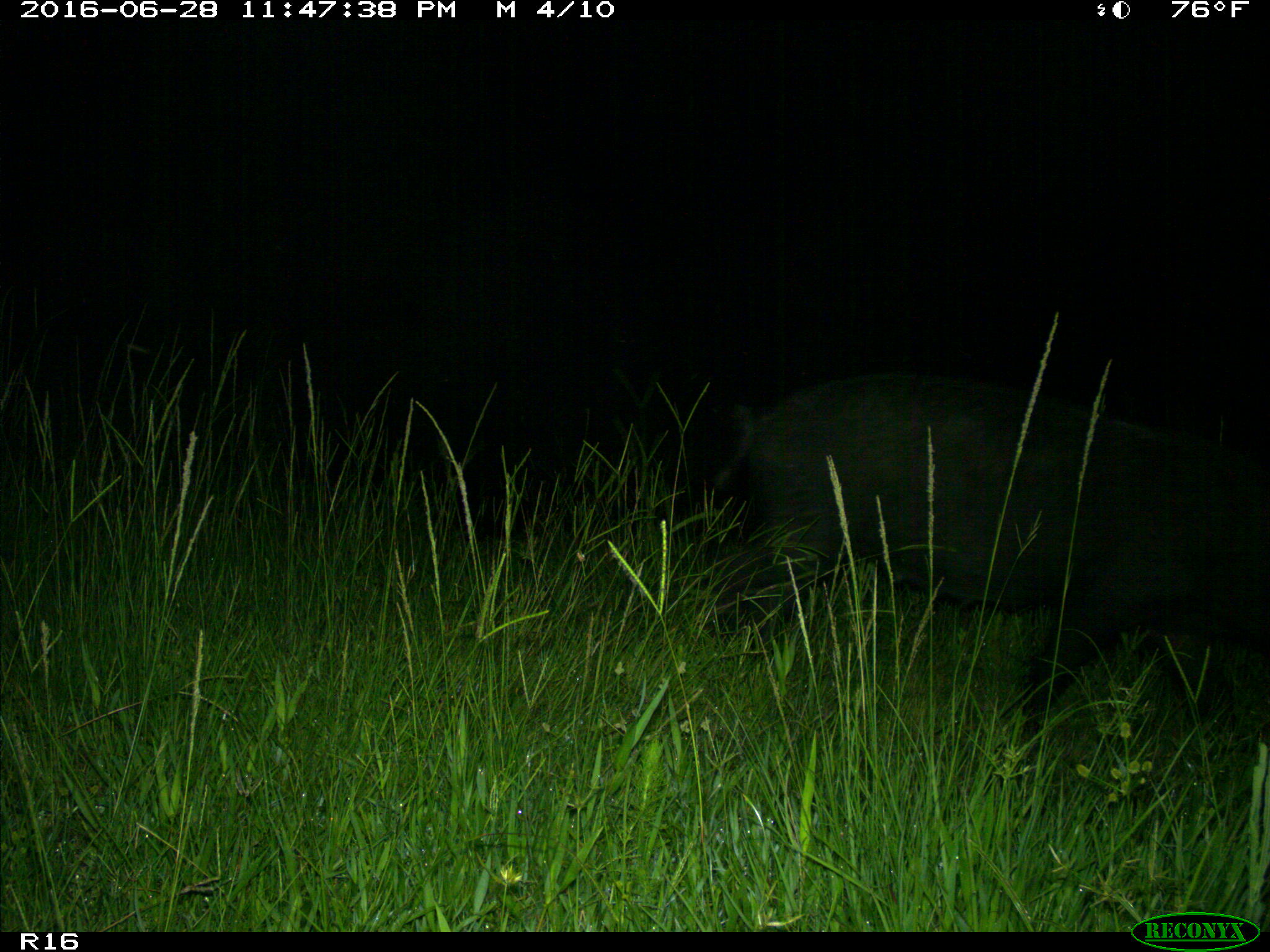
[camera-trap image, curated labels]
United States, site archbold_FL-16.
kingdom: Animalia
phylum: Chordata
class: Mammalia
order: Artiodactyla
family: Suidae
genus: Sus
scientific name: Sus scrofa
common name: wild boar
Sus scrofa (wild boar).